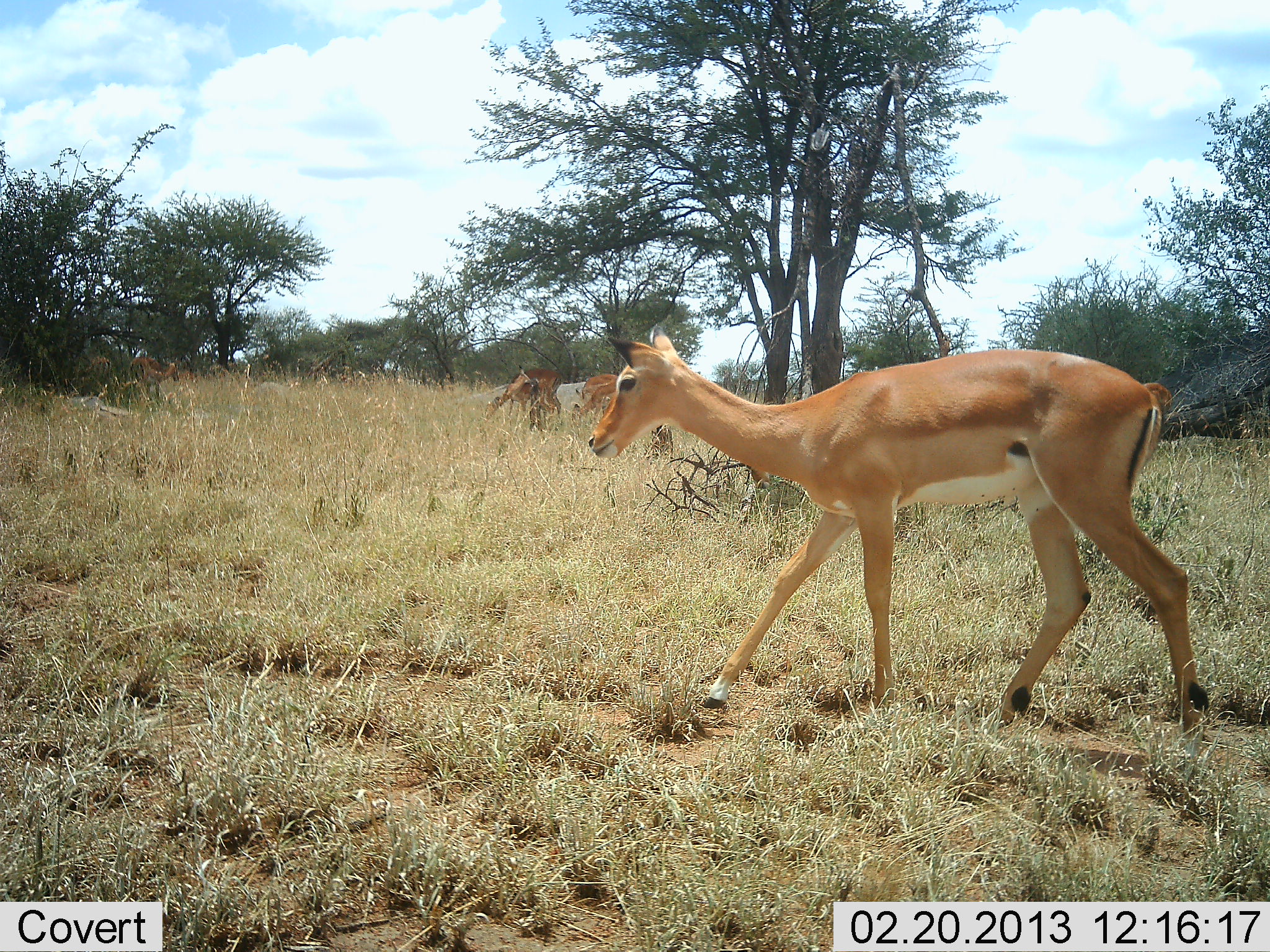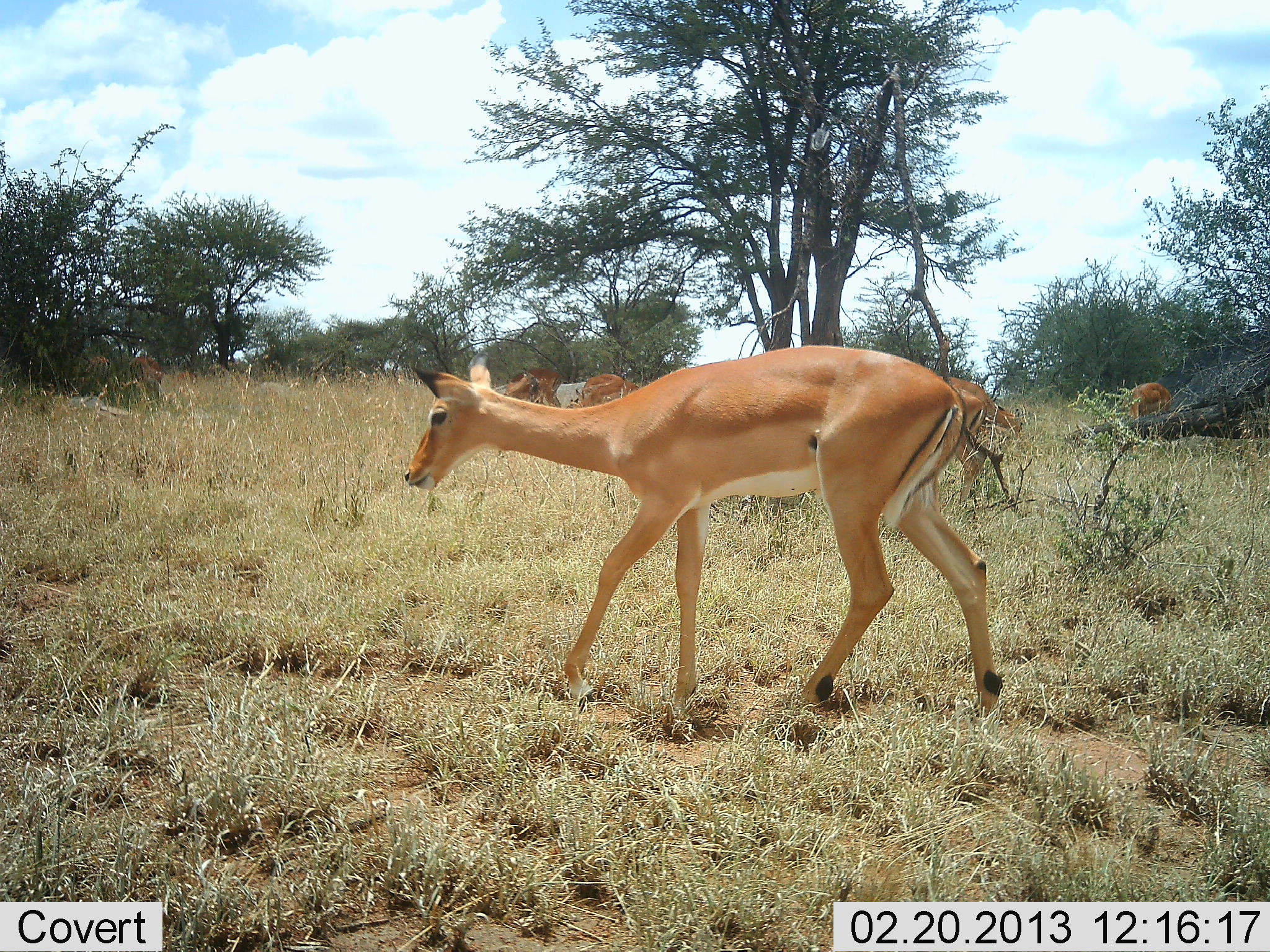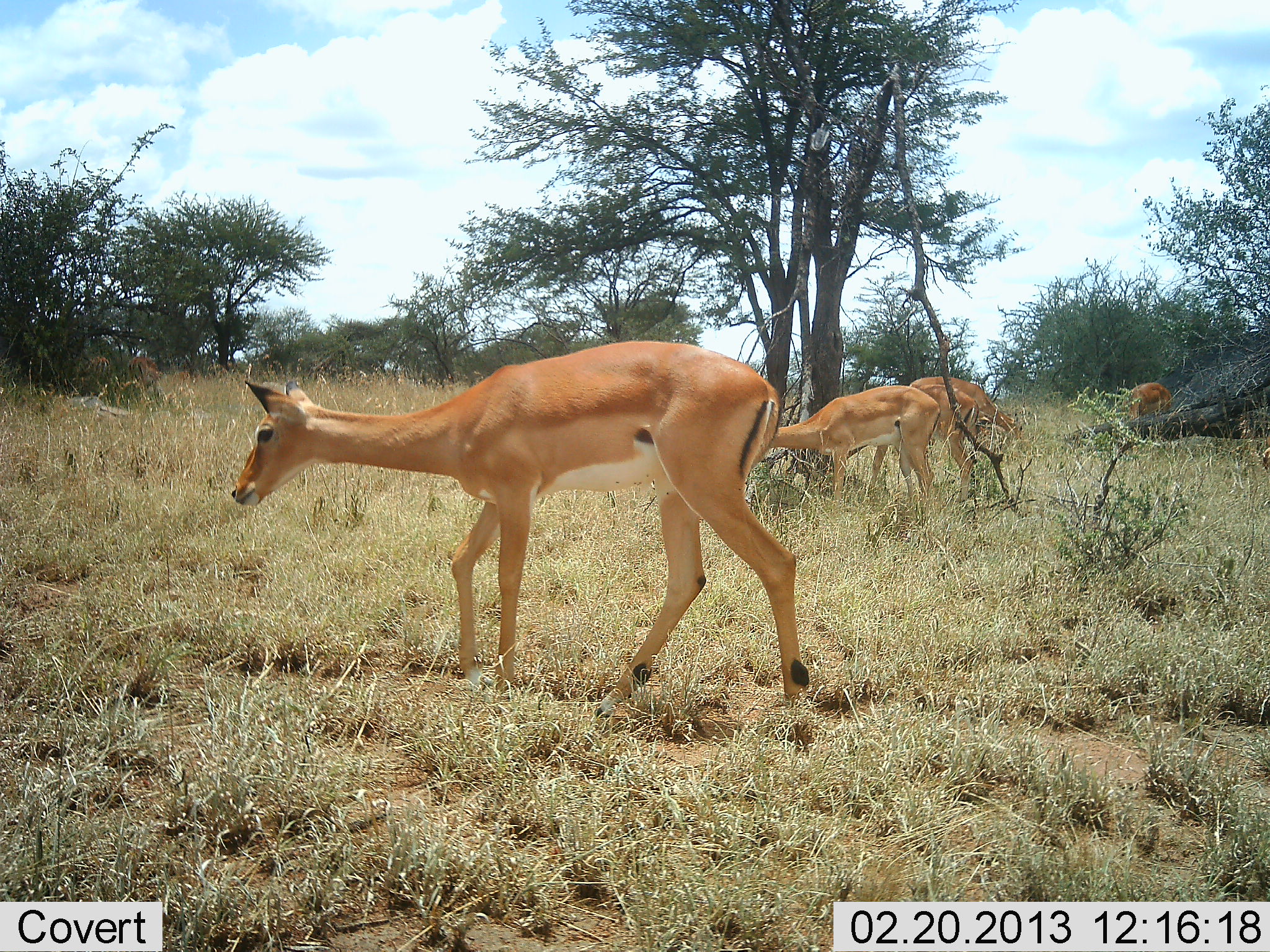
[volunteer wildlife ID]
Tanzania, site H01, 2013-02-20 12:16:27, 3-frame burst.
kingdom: Animalia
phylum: Chordata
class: Mammalia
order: Artiodactyla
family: Bovidae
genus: Aepyceros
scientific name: Aepyceros melampus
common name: impala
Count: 7.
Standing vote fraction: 33%.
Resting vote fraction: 0%.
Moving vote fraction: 87%.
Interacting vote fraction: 0%.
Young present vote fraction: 0%.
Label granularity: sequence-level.